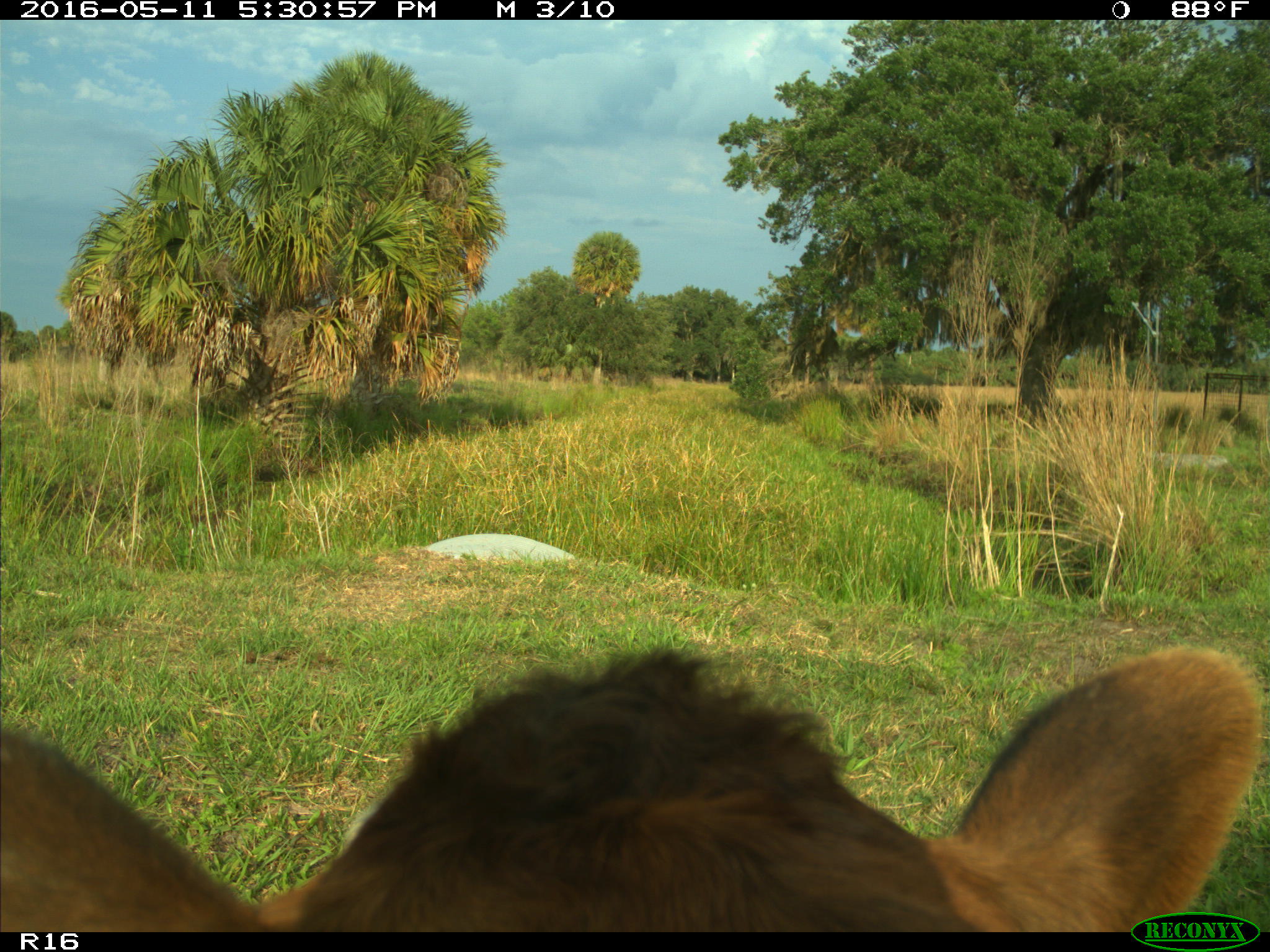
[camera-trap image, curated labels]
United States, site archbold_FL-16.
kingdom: Animalia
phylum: Chordata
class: Mammalia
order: Artiodactyla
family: Bovidae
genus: Bos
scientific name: Bos taurus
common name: domestic cow